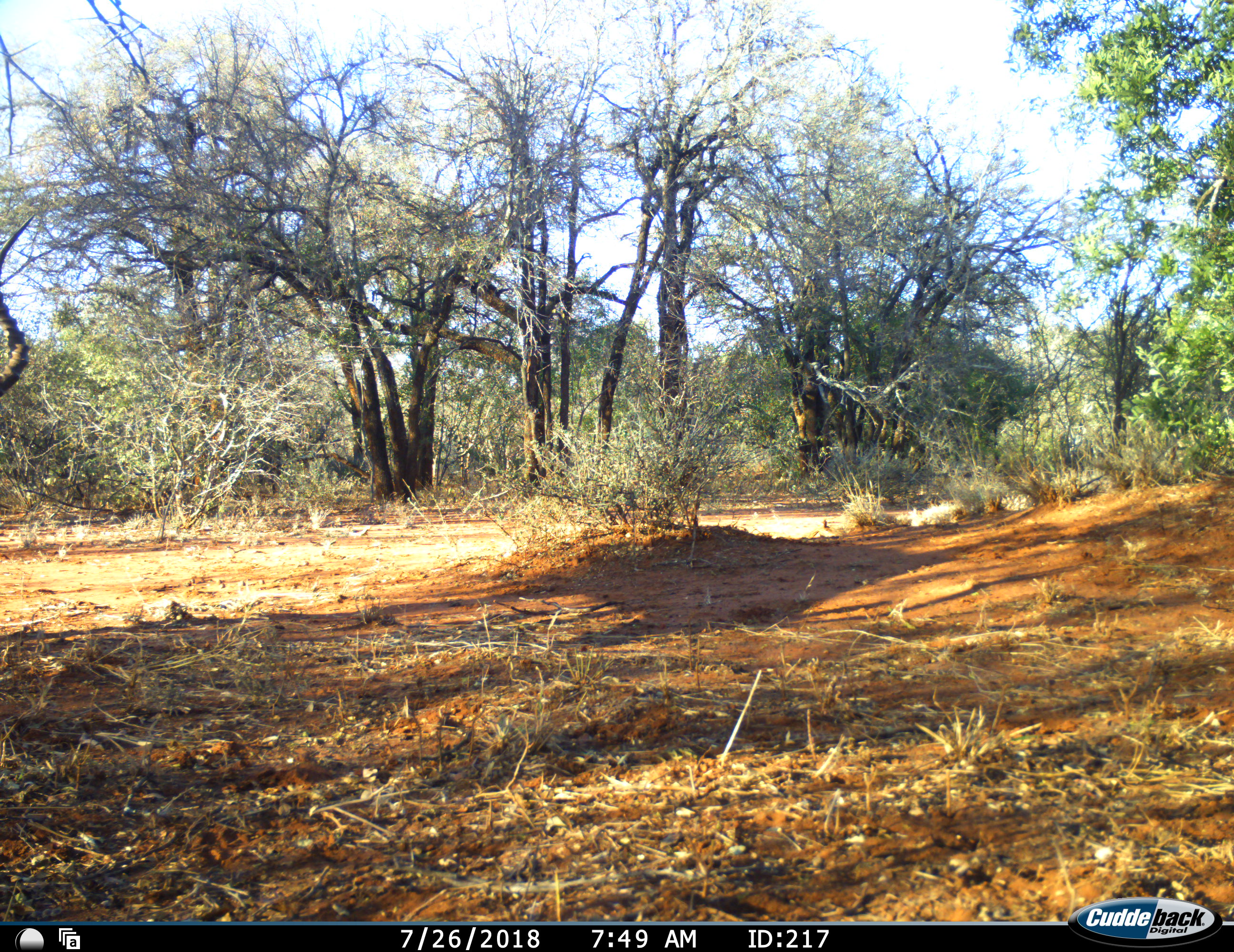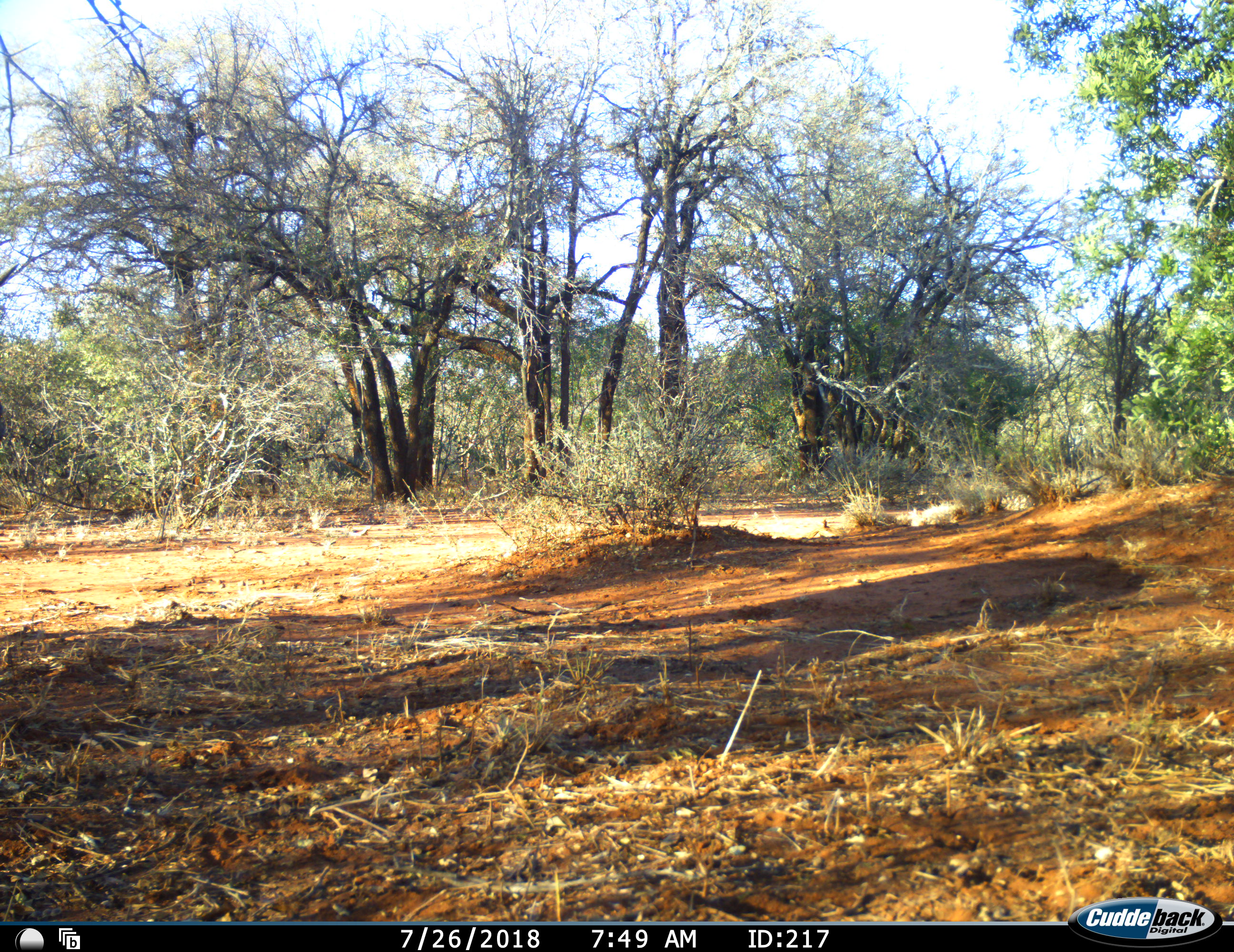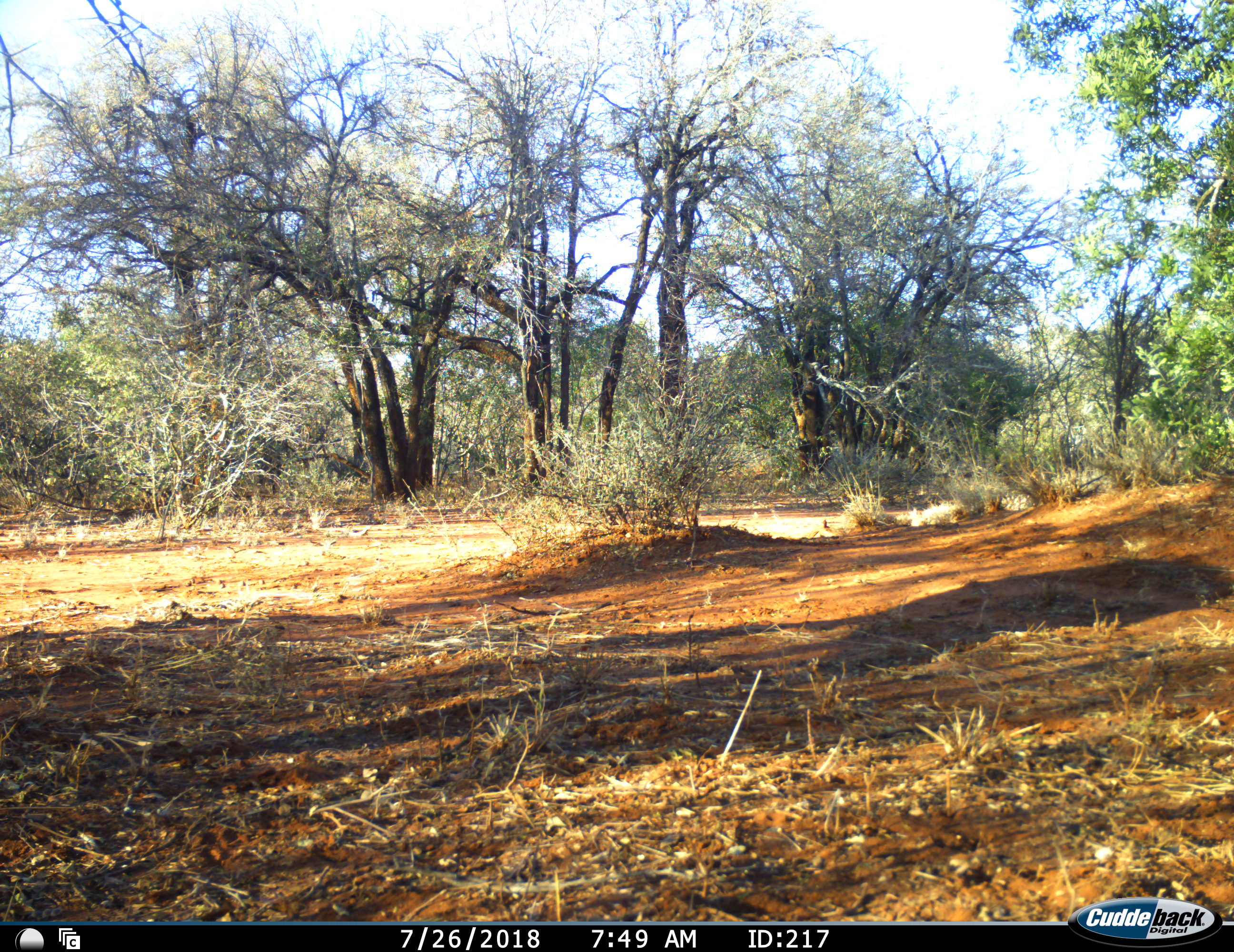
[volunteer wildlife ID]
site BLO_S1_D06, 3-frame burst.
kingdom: Animalia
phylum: Chordata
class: Mammalia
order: Artiodactyla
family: Bovidae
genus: Aepyceros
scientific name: Aepyceros melampus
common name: impala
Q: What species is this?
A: Impala (Aepyceros melampus).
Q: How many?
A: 1.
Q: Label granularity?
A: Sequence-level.